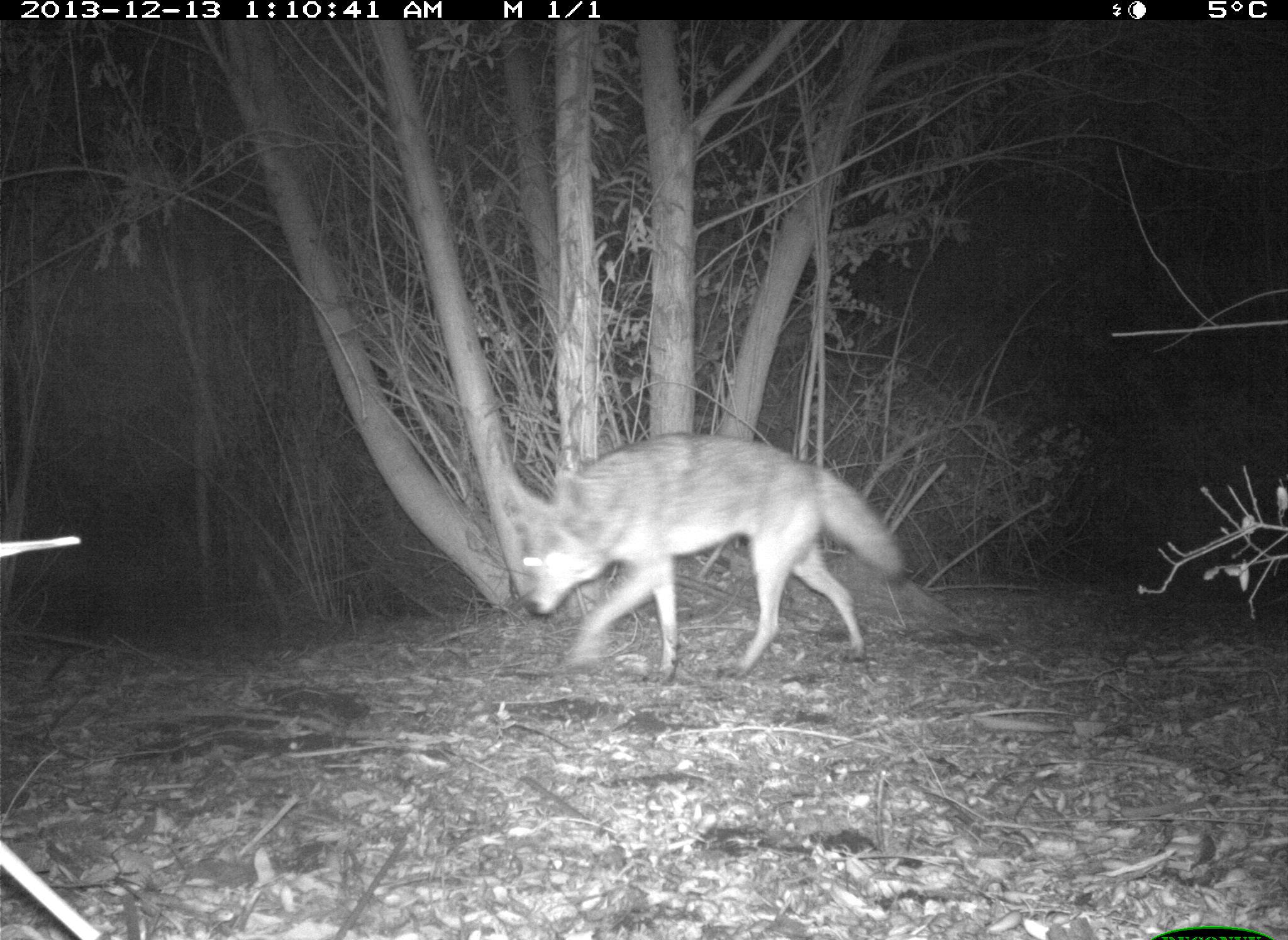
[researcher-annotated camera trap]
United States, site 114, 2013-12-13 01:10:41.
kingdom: Animalia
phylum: Chordata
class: Mammalia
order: Carnivora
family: Canidae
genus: Canis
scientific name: Canis latrans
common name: coyote